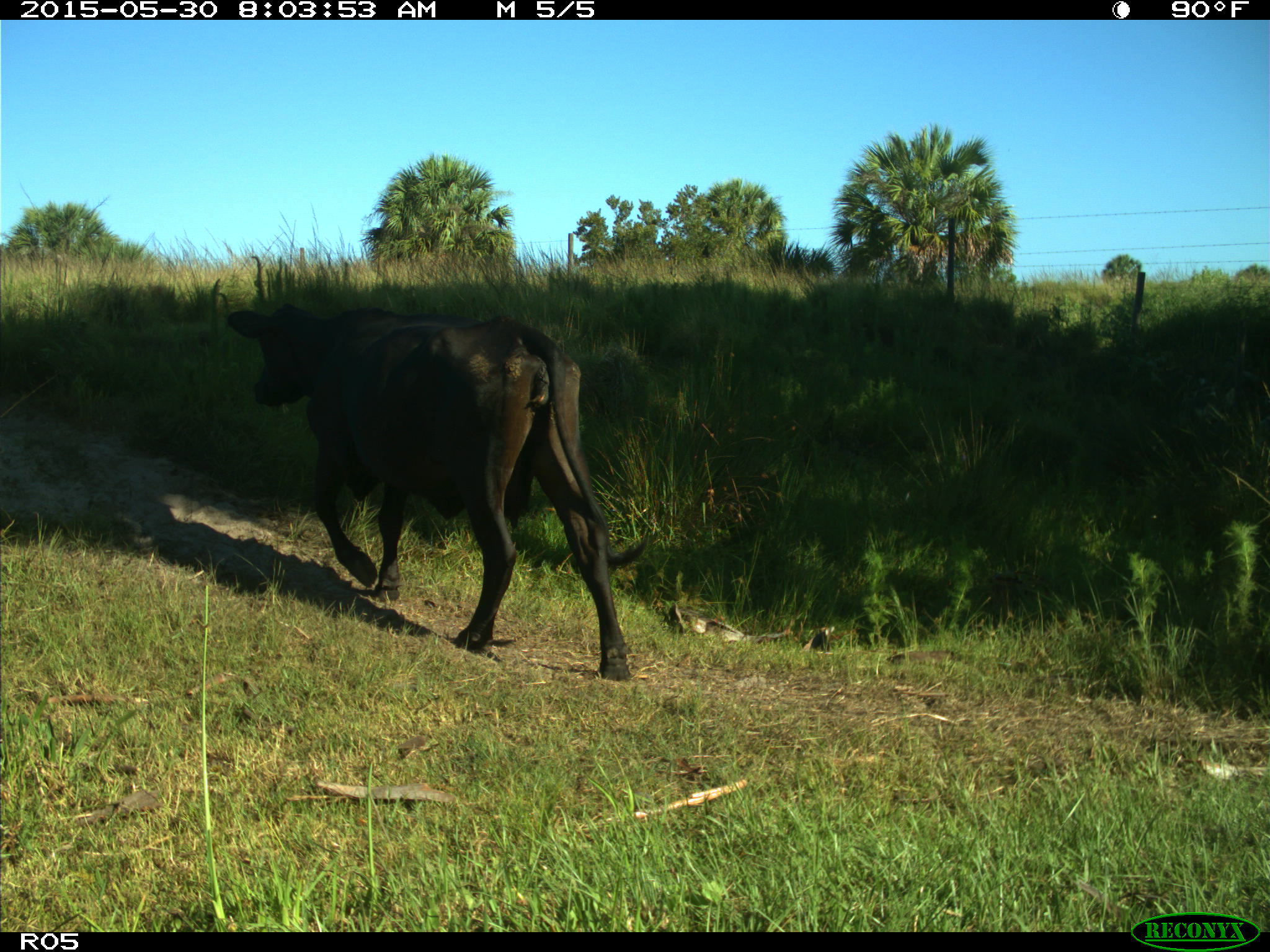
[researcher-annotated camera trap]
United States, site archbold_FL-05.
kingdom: Animalia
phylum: Chordata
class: Mammalia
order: Artiodactyla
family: Bovidae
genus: Bos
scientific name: Bos taurus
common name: domestic cow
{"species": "Bos taurus (domestic cow)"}